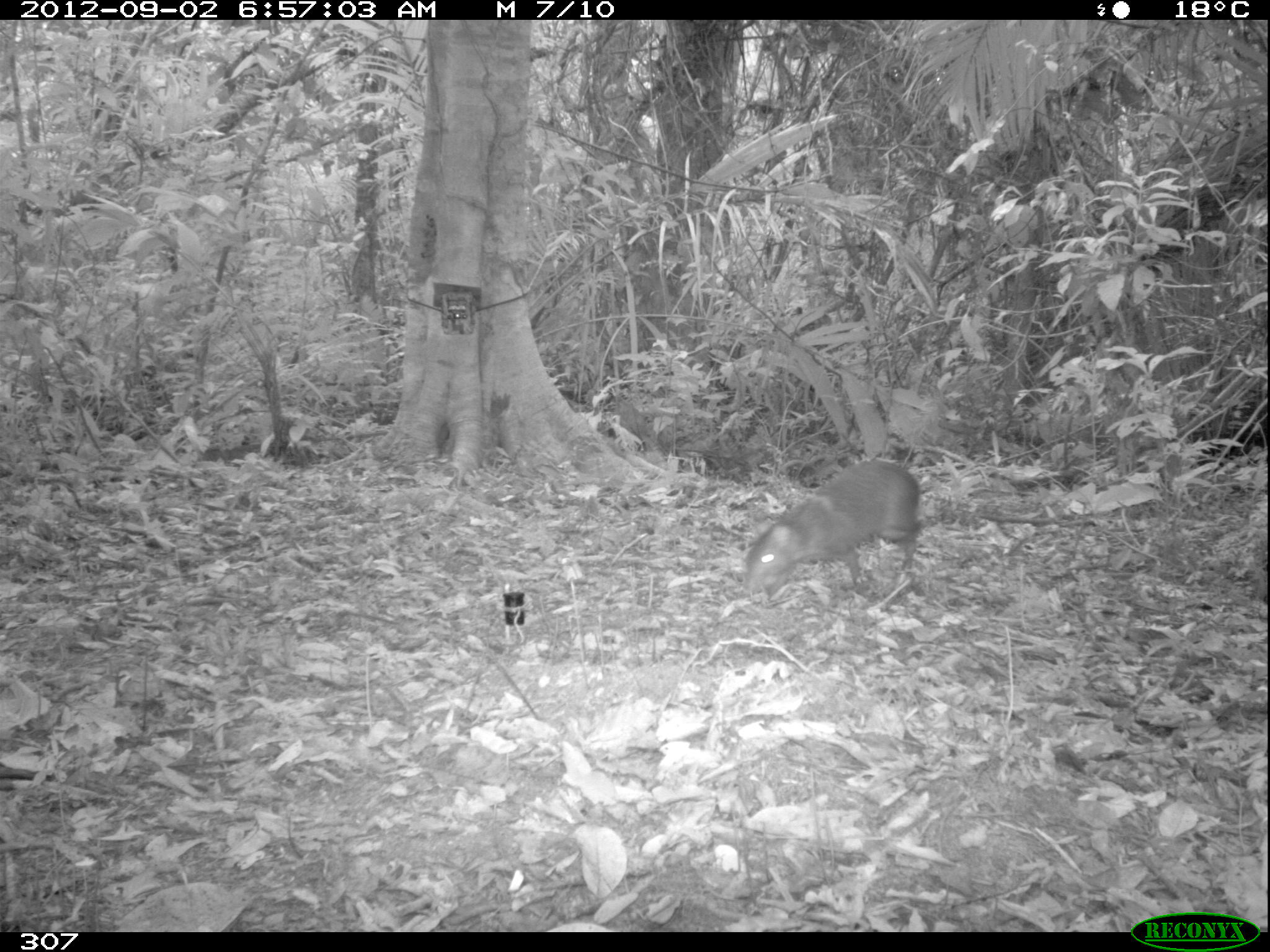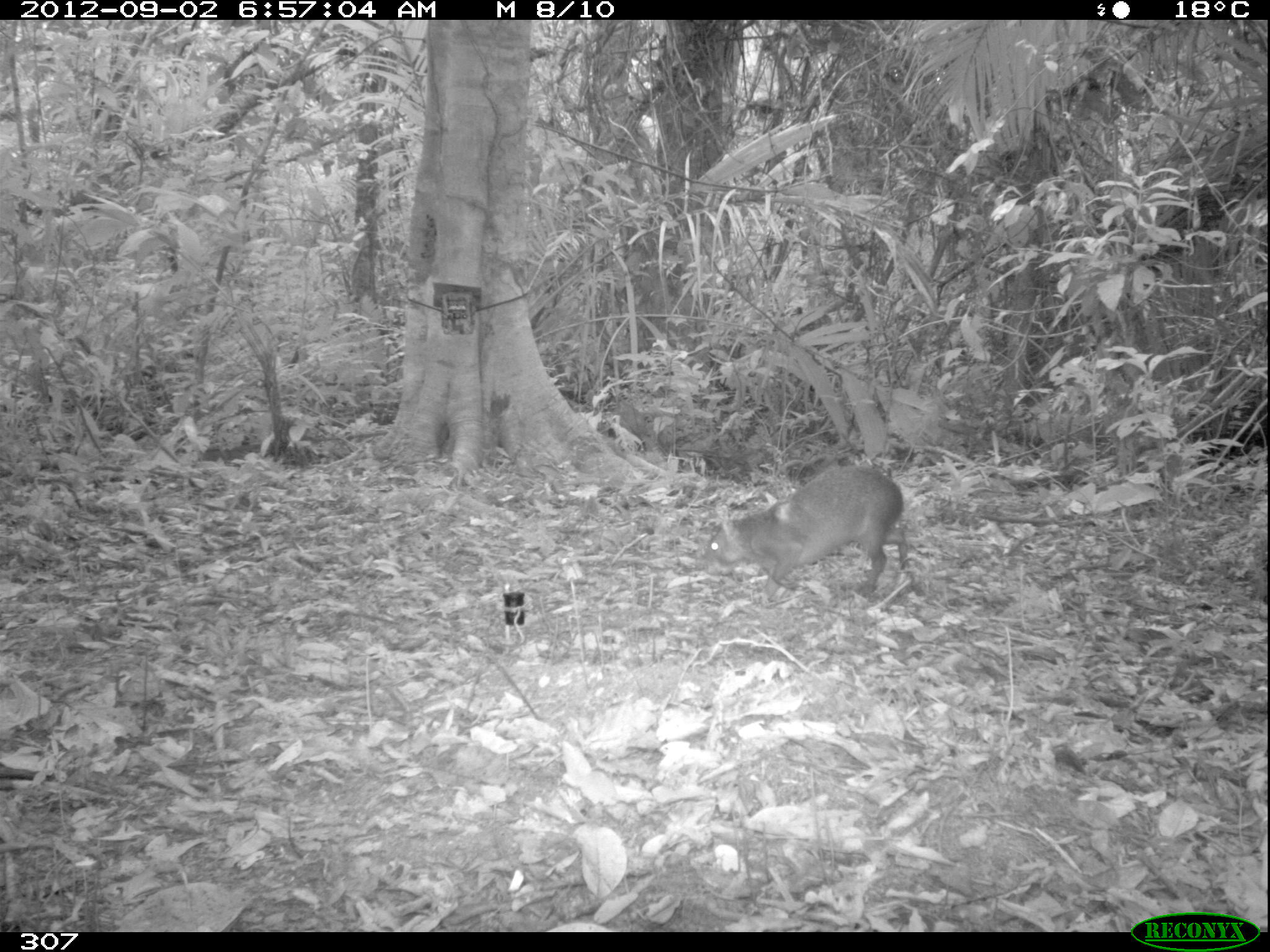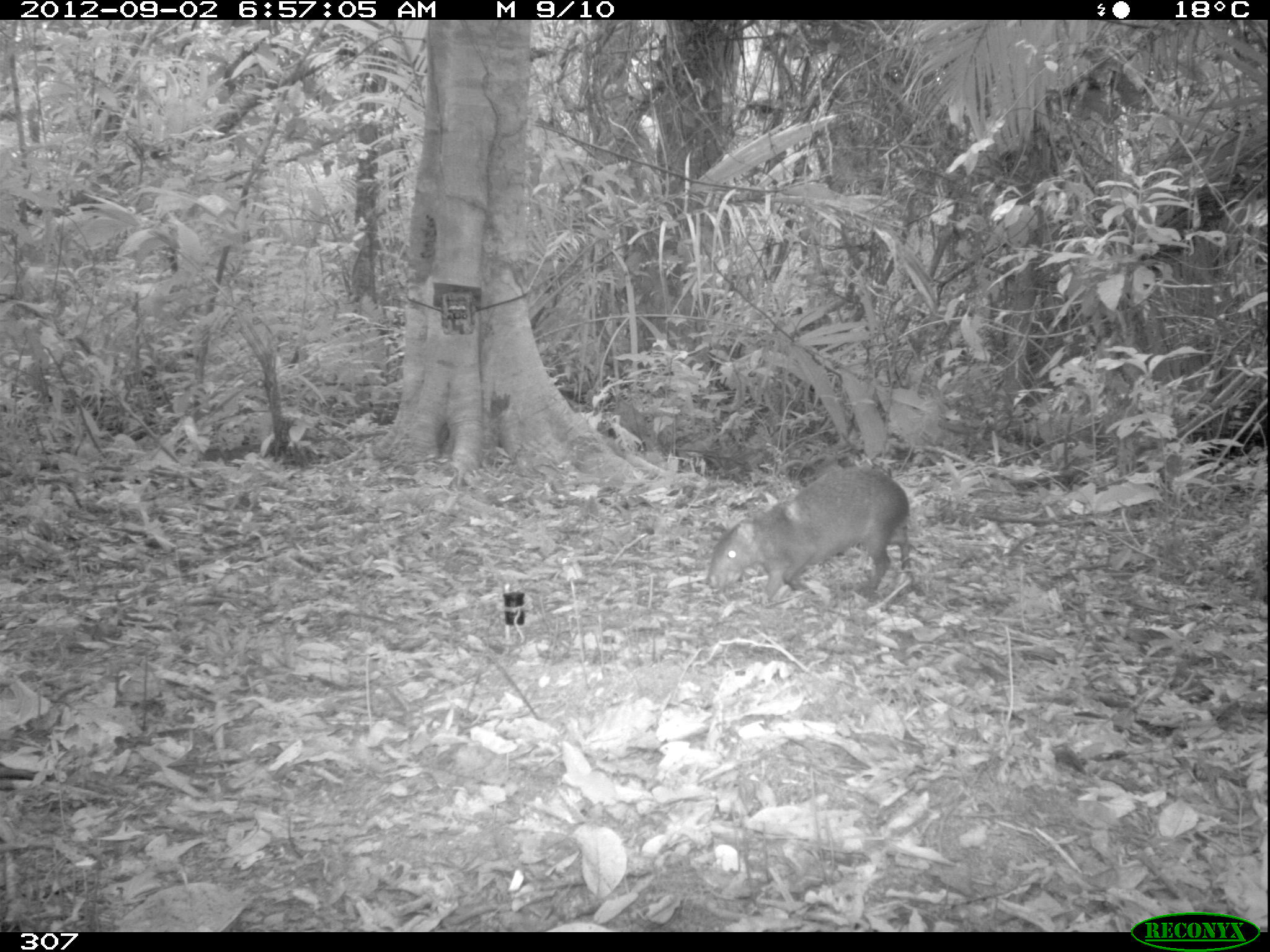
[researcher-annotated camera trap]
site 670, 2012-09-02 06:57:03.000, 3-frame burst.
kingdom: Animalia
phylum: Chordata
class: Mammalia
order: Rodentia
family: Dasyproctidae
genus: Dasyprocta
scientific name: Dasyprocta punctata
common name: central american agouti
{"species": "Dasyprocta punctata (central american agouti)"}